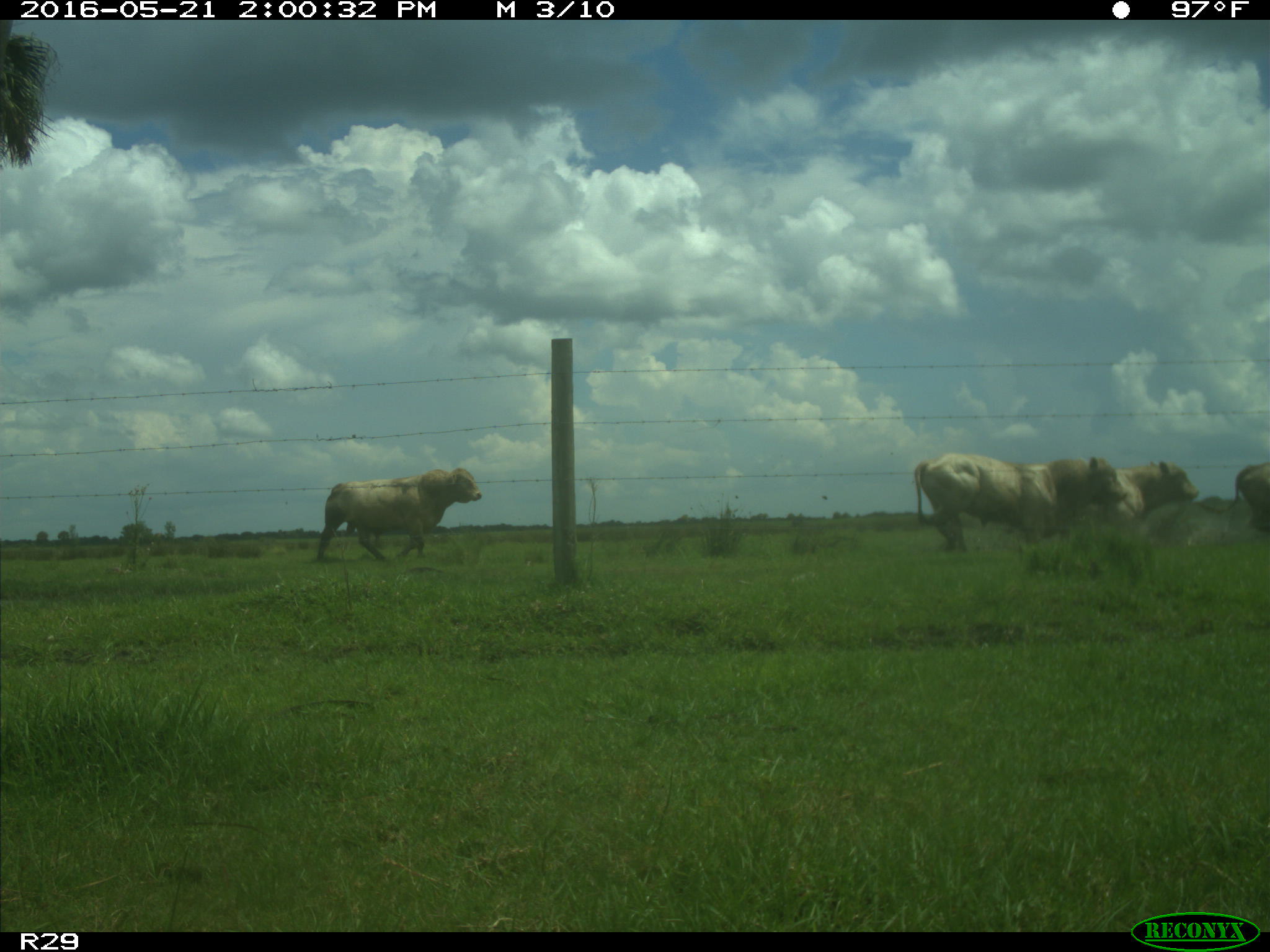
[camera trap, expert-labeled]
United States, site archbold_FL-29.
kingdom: Animalia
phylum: Chordata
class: Mammalia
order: Artiodactyla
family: Bovidae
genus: Bos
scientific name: Bos taurus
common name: domestic cow